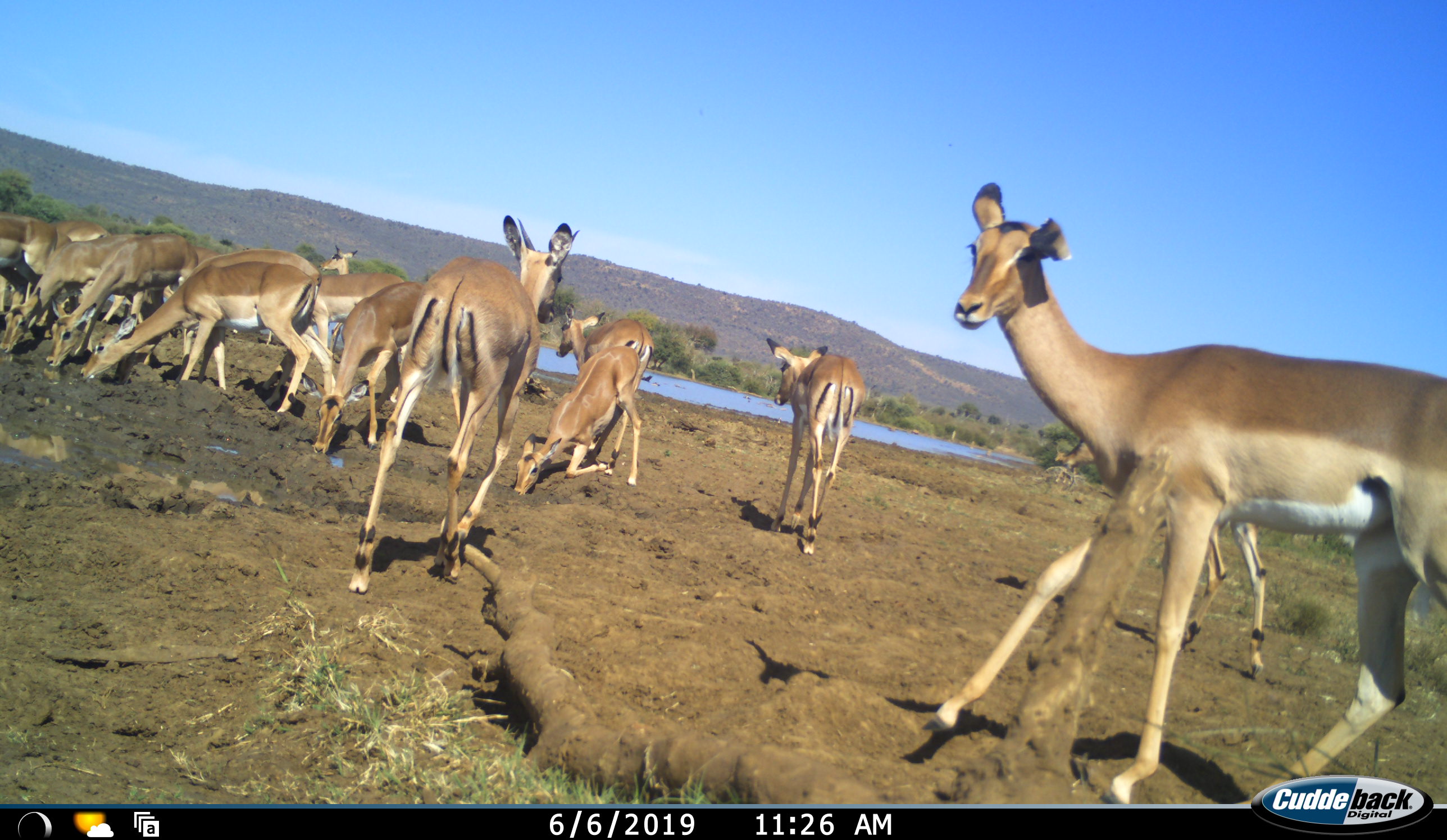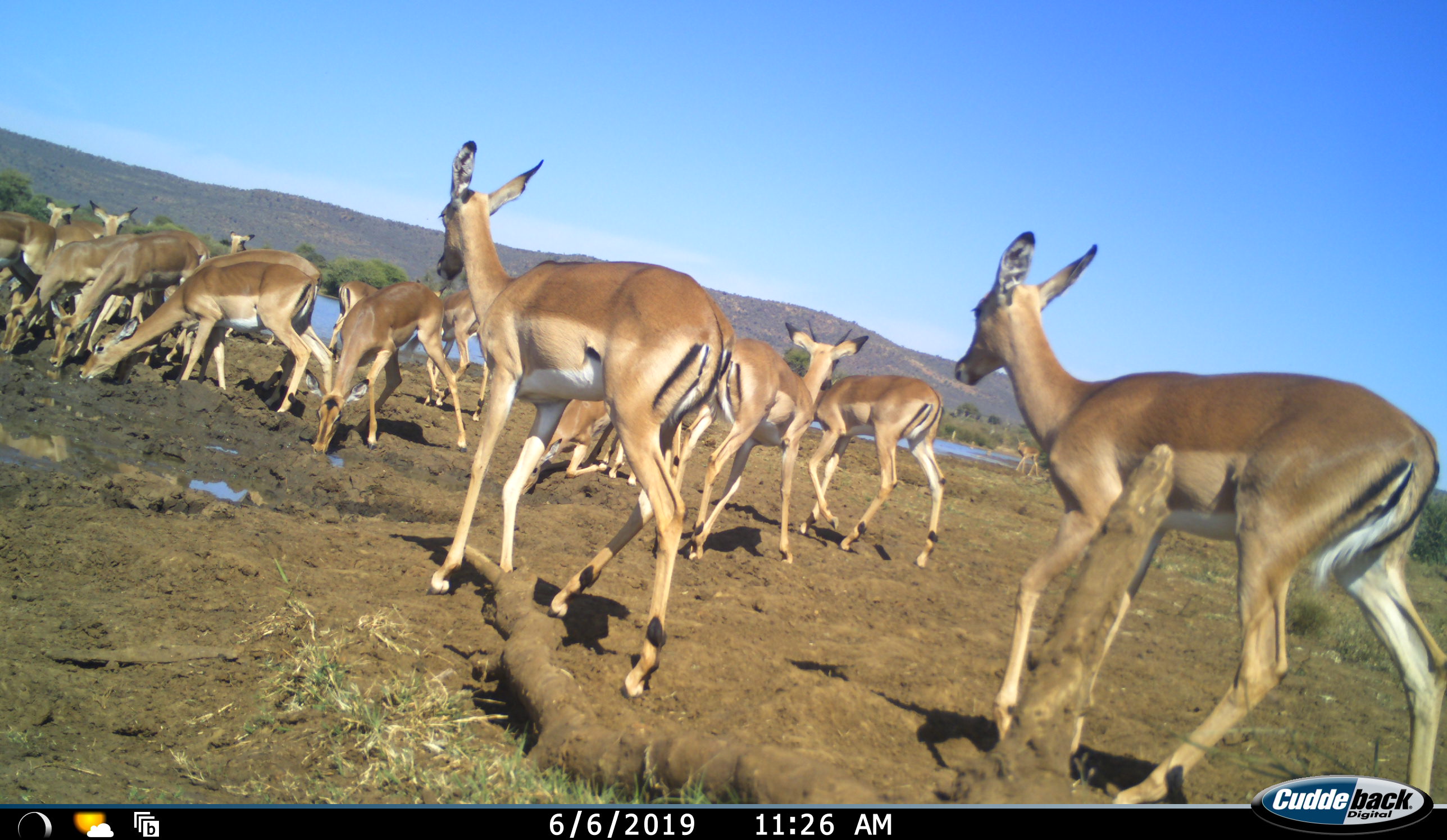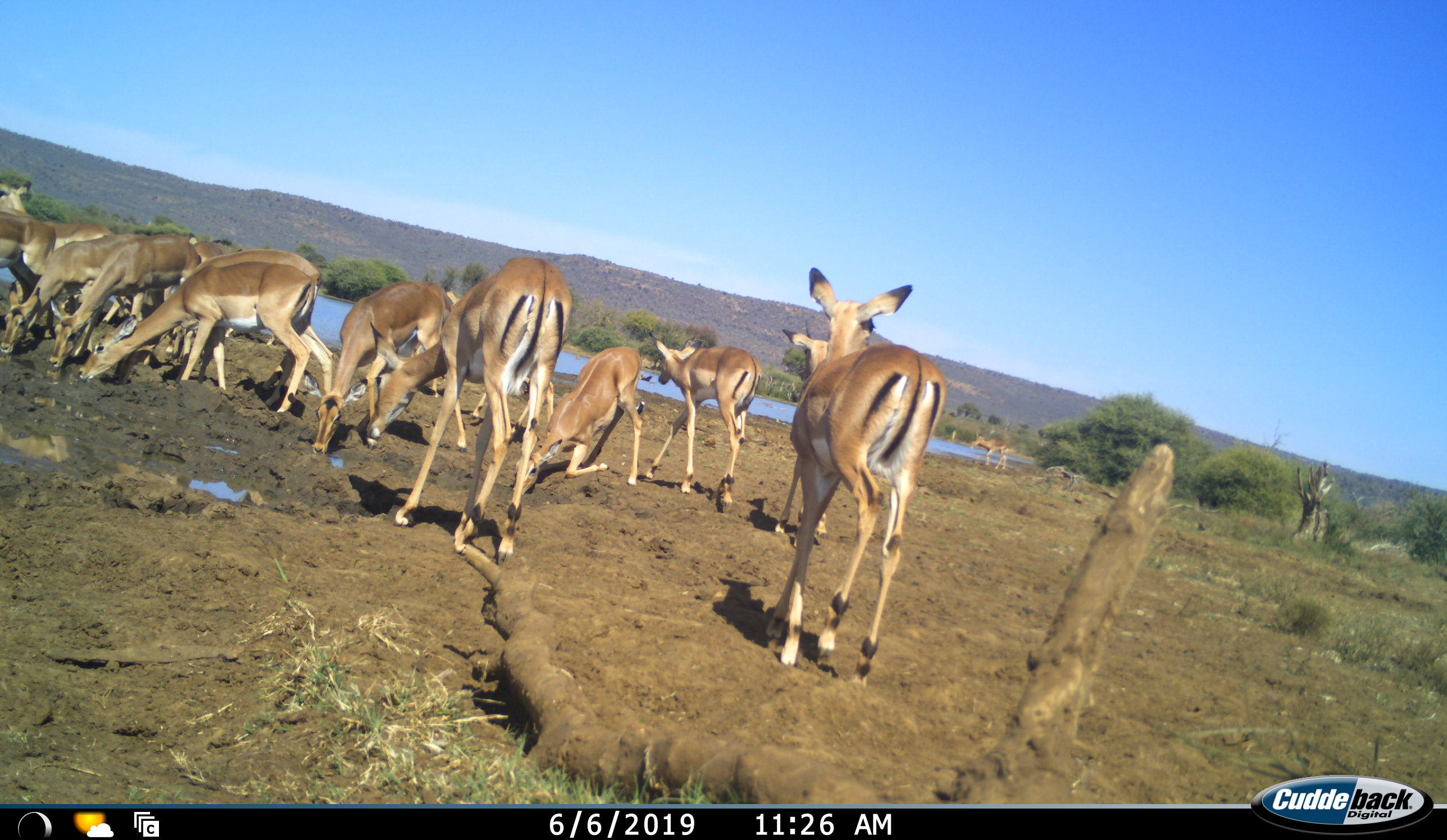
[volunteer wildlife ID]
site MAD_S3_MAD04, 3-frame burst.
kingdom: Animalia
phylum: Chordata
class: Mammalia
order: Artiodactyla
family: Bovidae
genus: Aepyceros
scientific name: Aepyceros melampus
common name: impala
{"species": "impala (Aepyceros melampus)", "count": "11-50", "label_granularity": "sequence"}